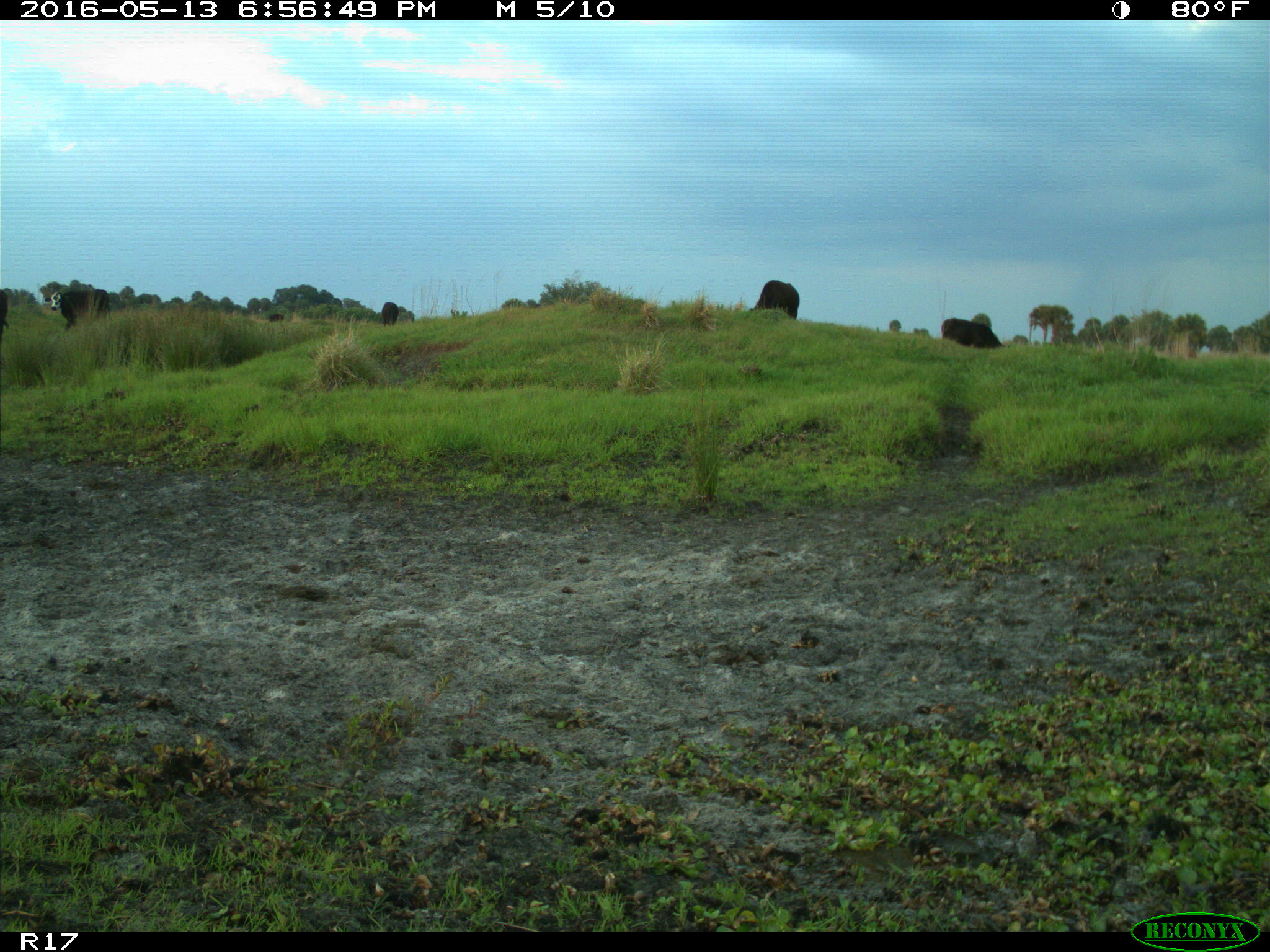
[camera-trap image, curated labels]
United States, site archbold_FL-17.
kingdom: Animalia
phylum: Chordata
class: Mammalia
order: Artiodactyla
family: Bovidae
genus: Bos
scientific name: Bos taurus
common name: domestic cow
Bos taurus (domestic cow).